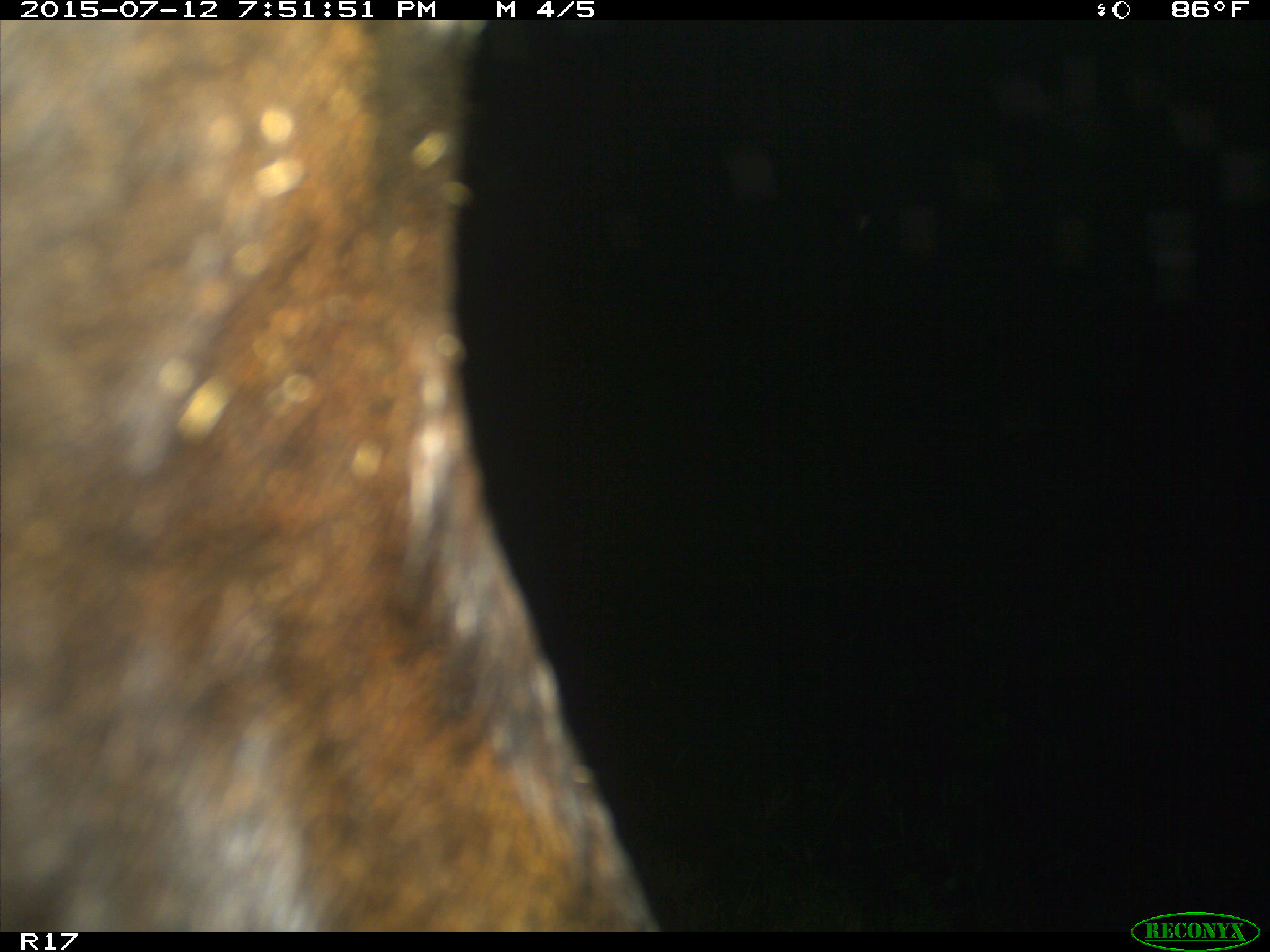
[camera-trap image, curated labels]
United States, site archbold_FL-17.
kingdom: Animalia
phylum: Chordata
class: Mammalia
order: Artiodactyla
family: Bovidae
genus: Bos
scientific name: Bos taurus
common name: domestic cow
Bos taurus (domestic cow).